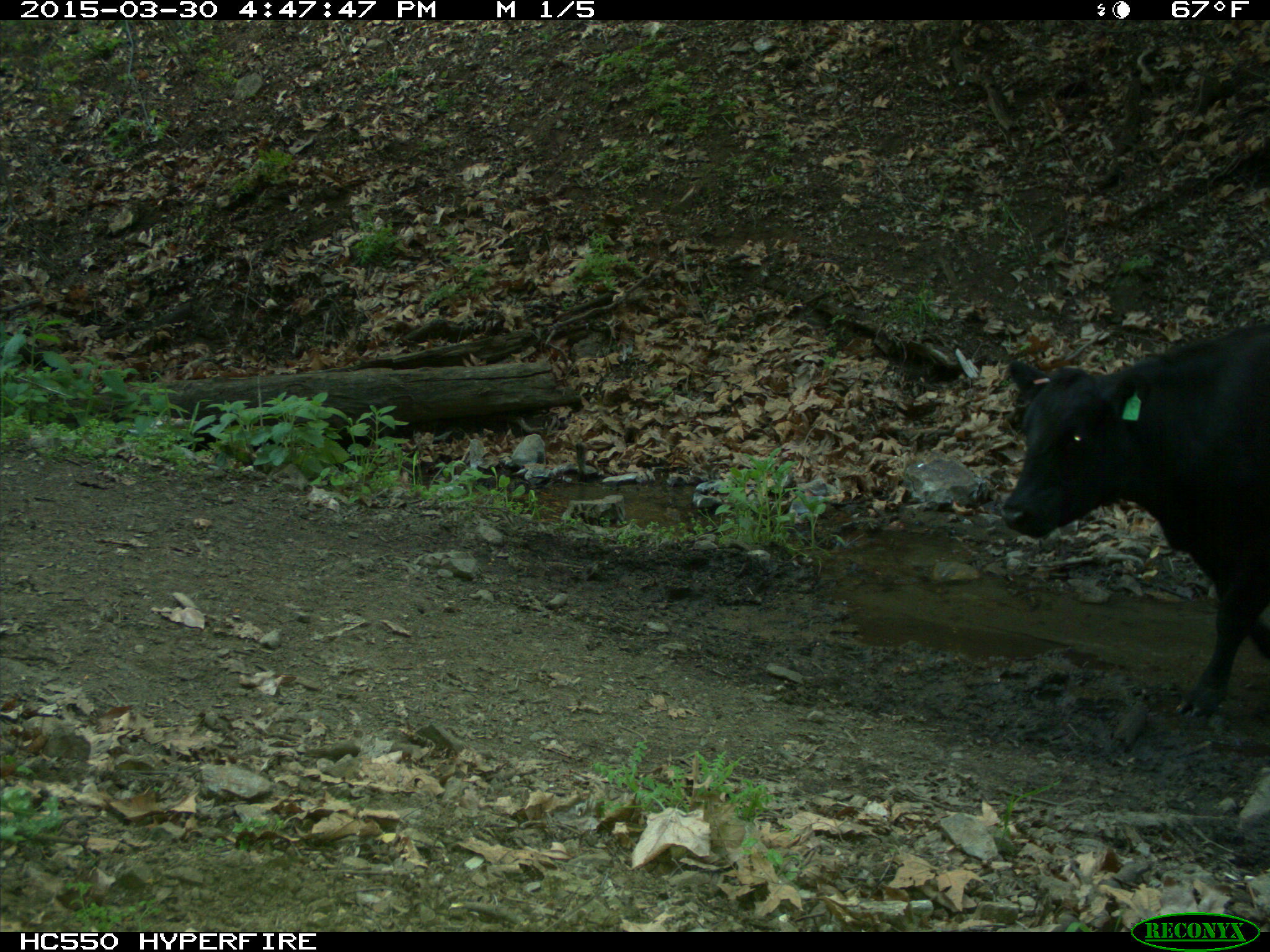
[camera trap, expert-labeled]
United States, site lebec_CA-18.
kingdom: Animalia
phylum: Chordata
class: Mammalia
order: Artiodactyla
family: Bovidae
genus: Bos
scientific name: Bos taurus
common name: domestic cow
Bos taurus (domestic cow).